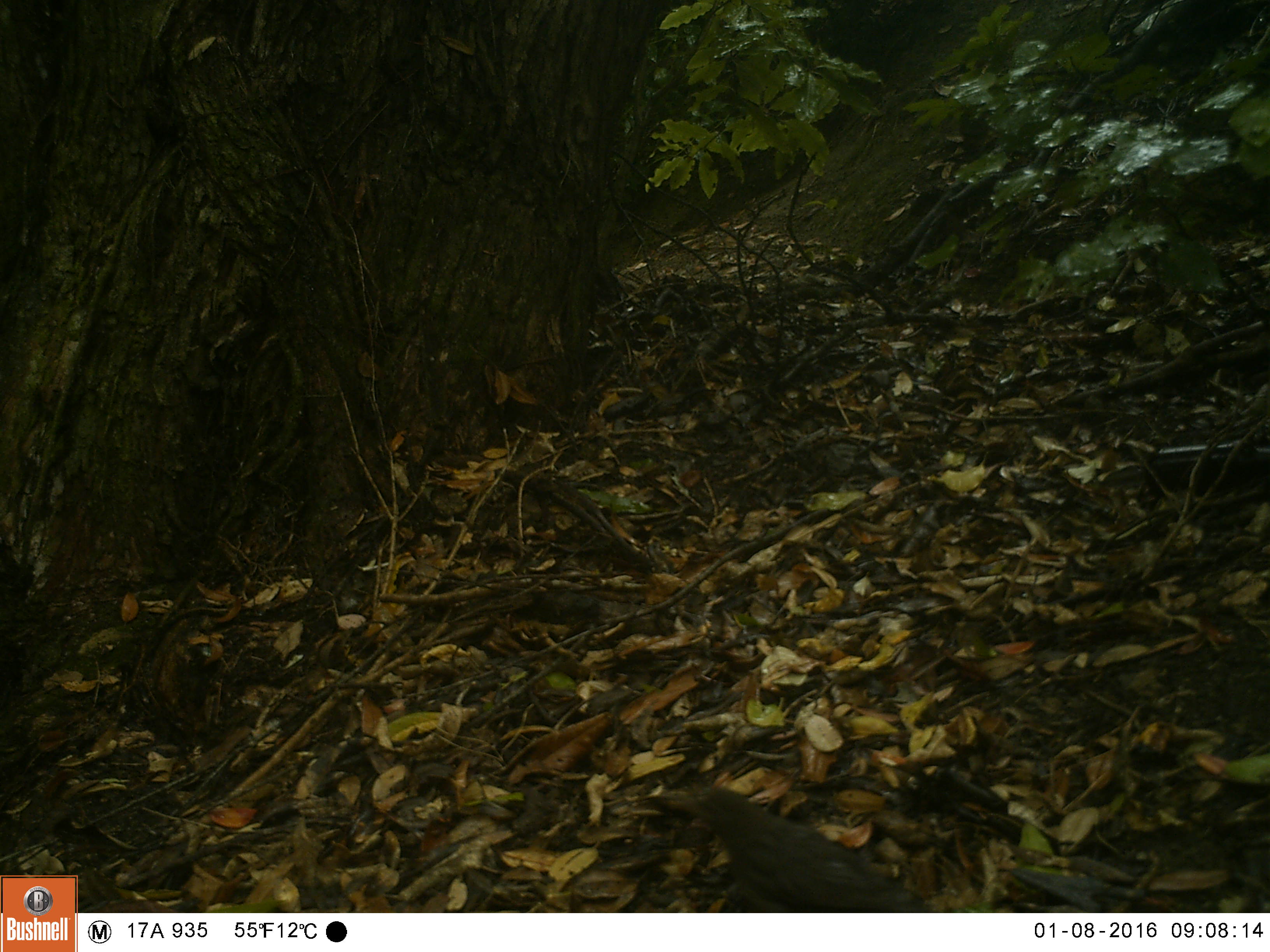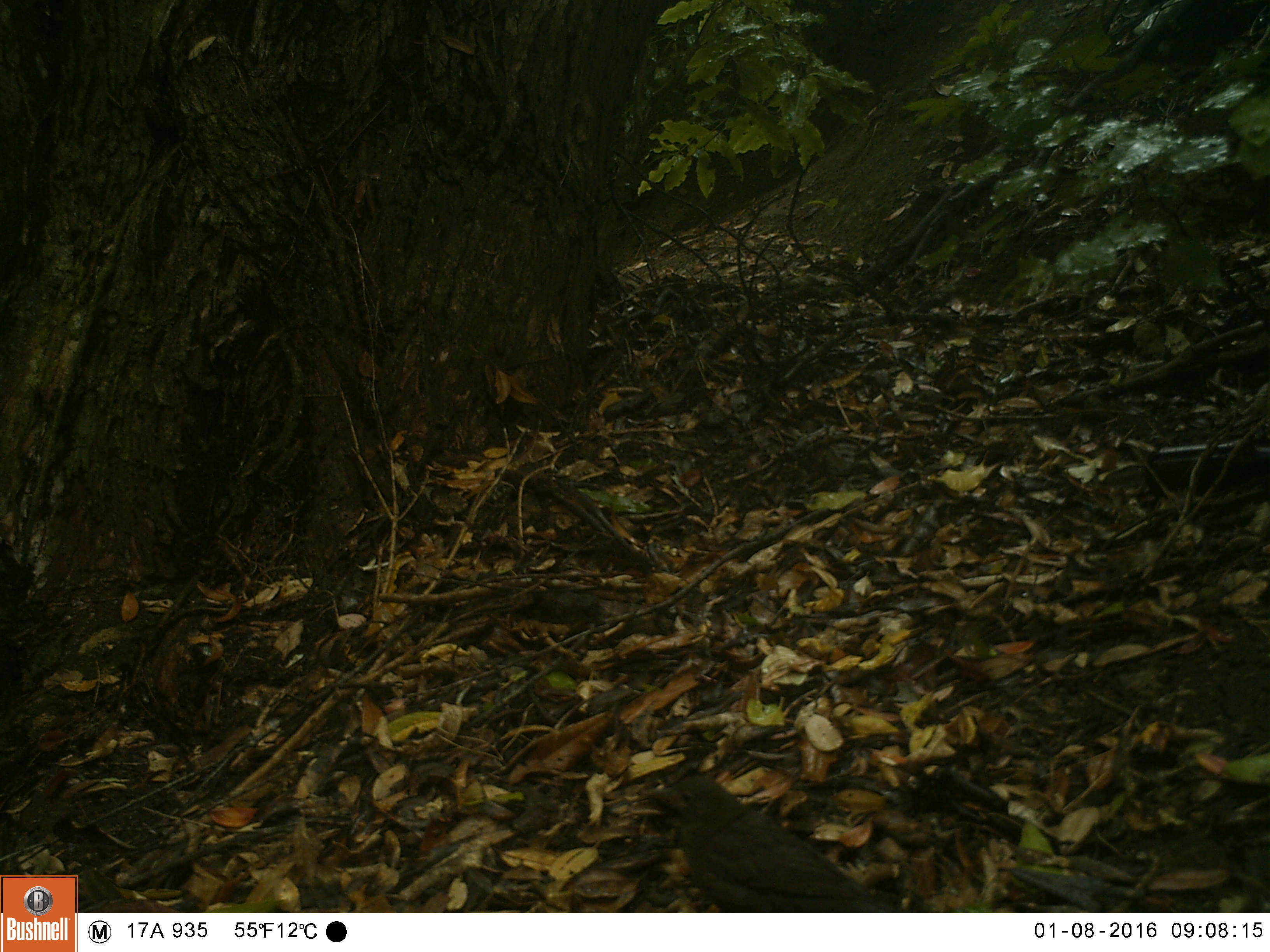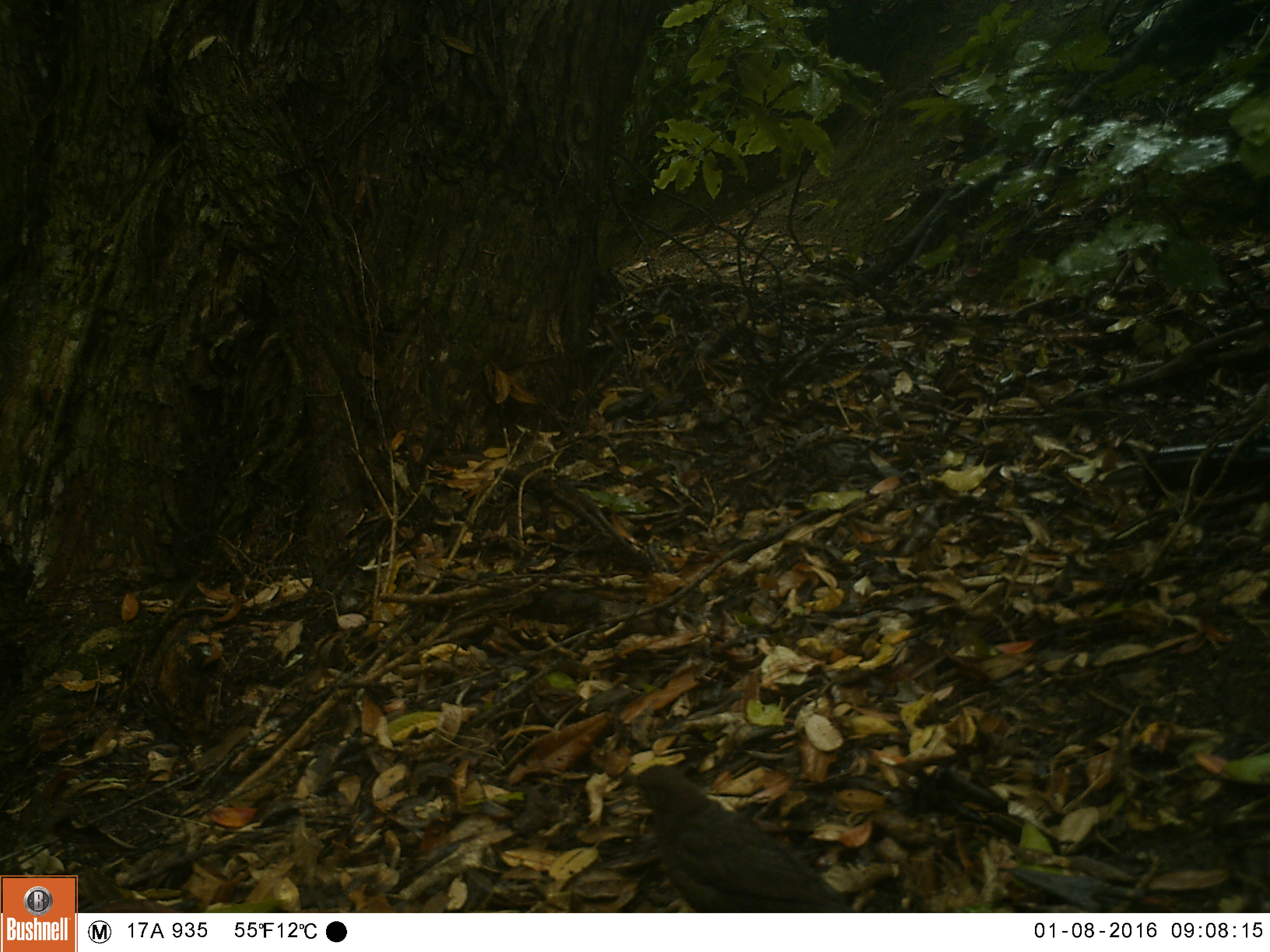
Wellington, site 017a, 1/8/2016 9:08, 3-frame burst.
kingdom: Animalia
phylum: Chordata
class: Aves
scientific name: Aves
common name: bird